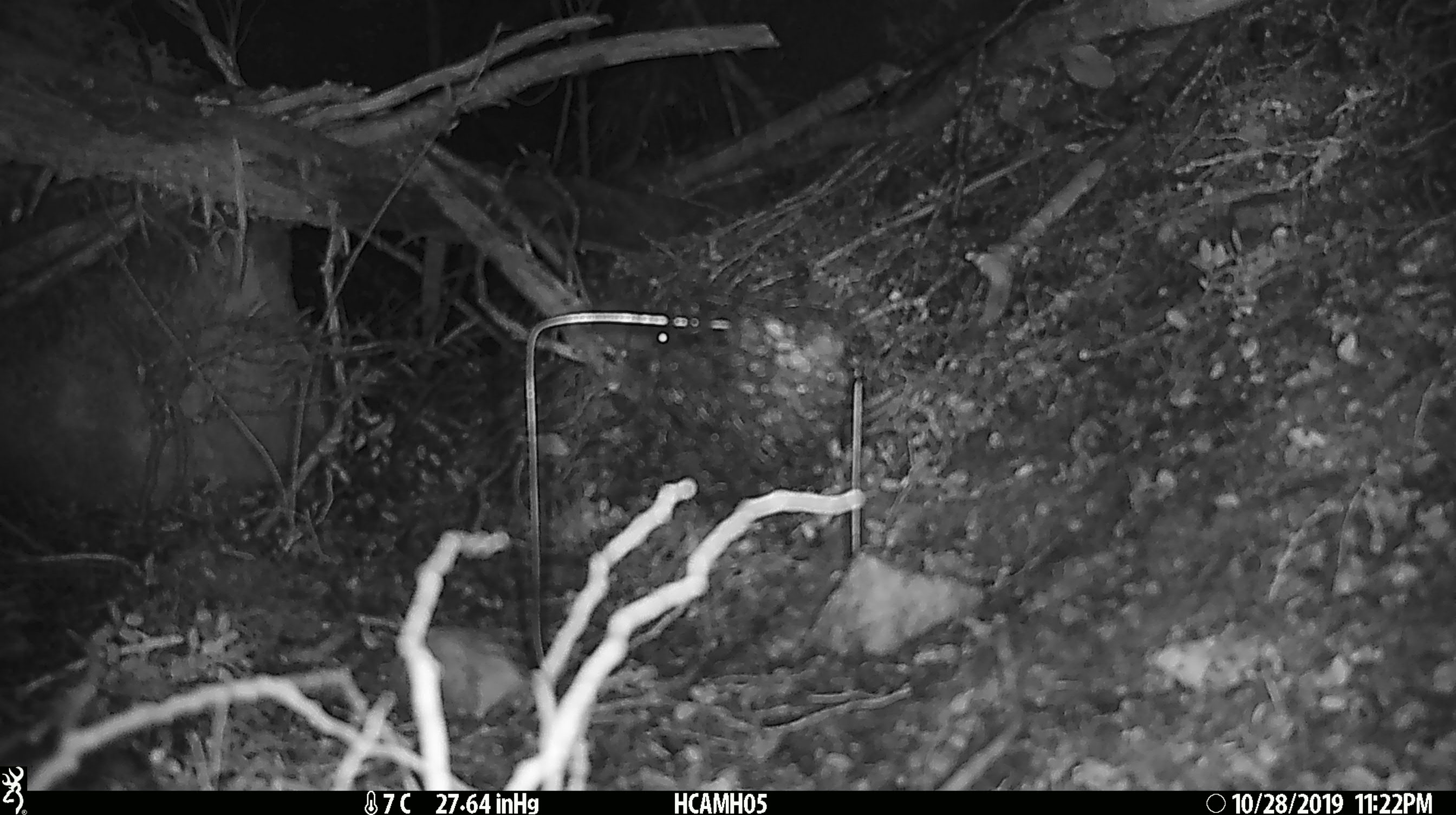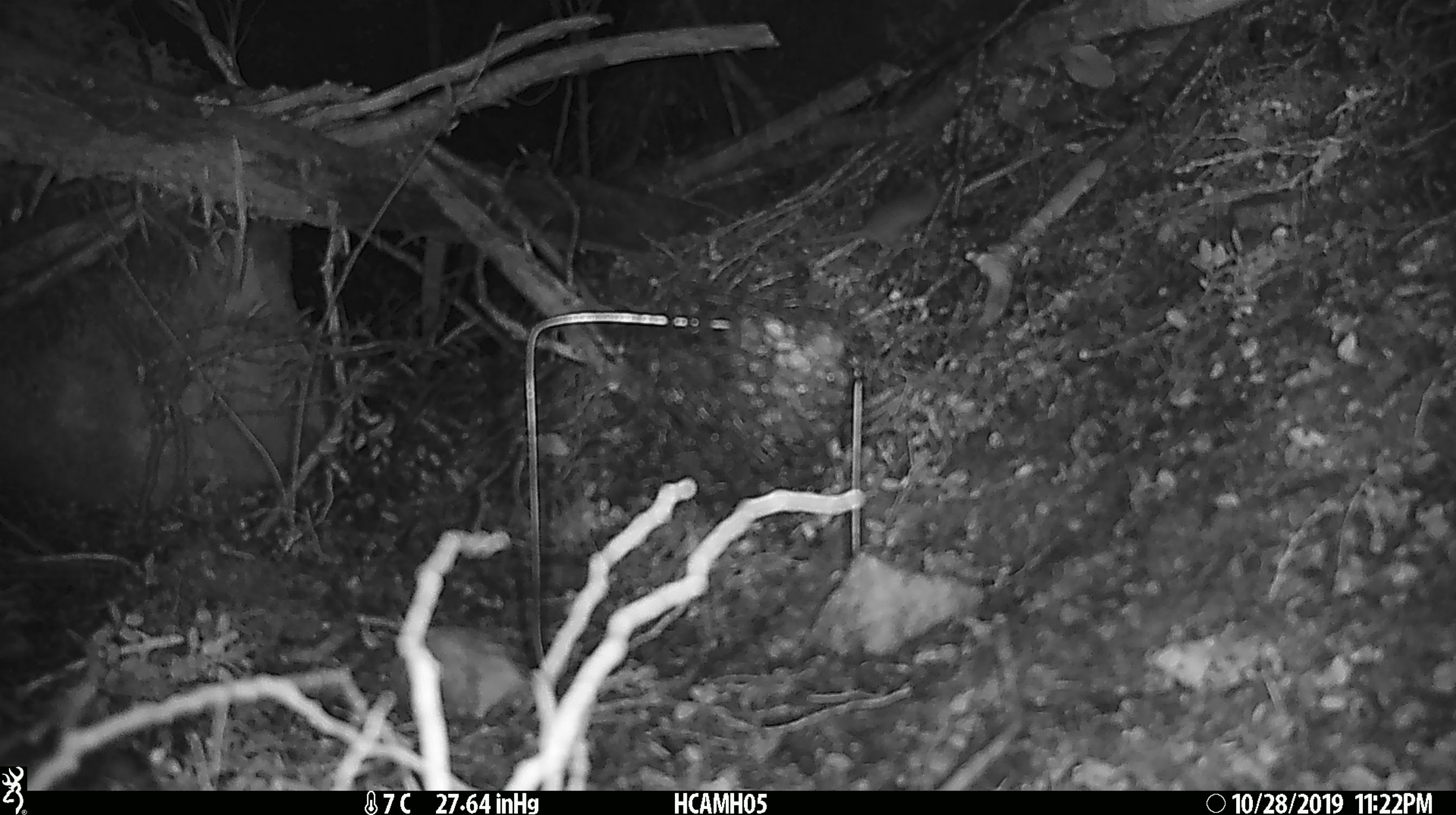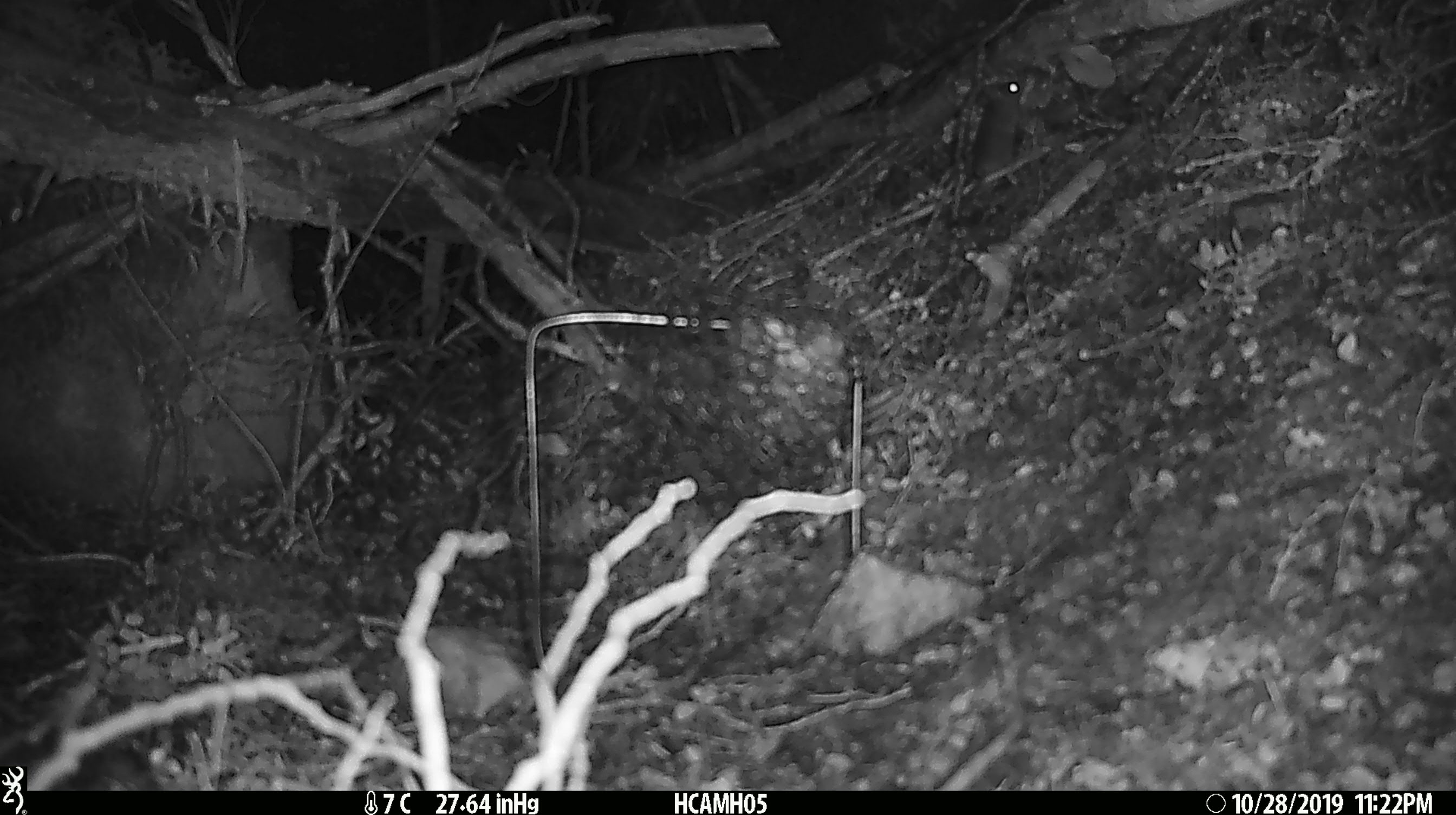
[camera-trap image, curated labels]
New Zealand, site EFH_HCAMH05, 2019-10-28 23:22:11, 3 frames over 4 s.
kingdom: Animalia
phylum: Chordata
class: Mammalia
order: Rodentia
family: Muridae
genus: Mus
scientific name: Mus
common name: mouse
Mouse (Mus).